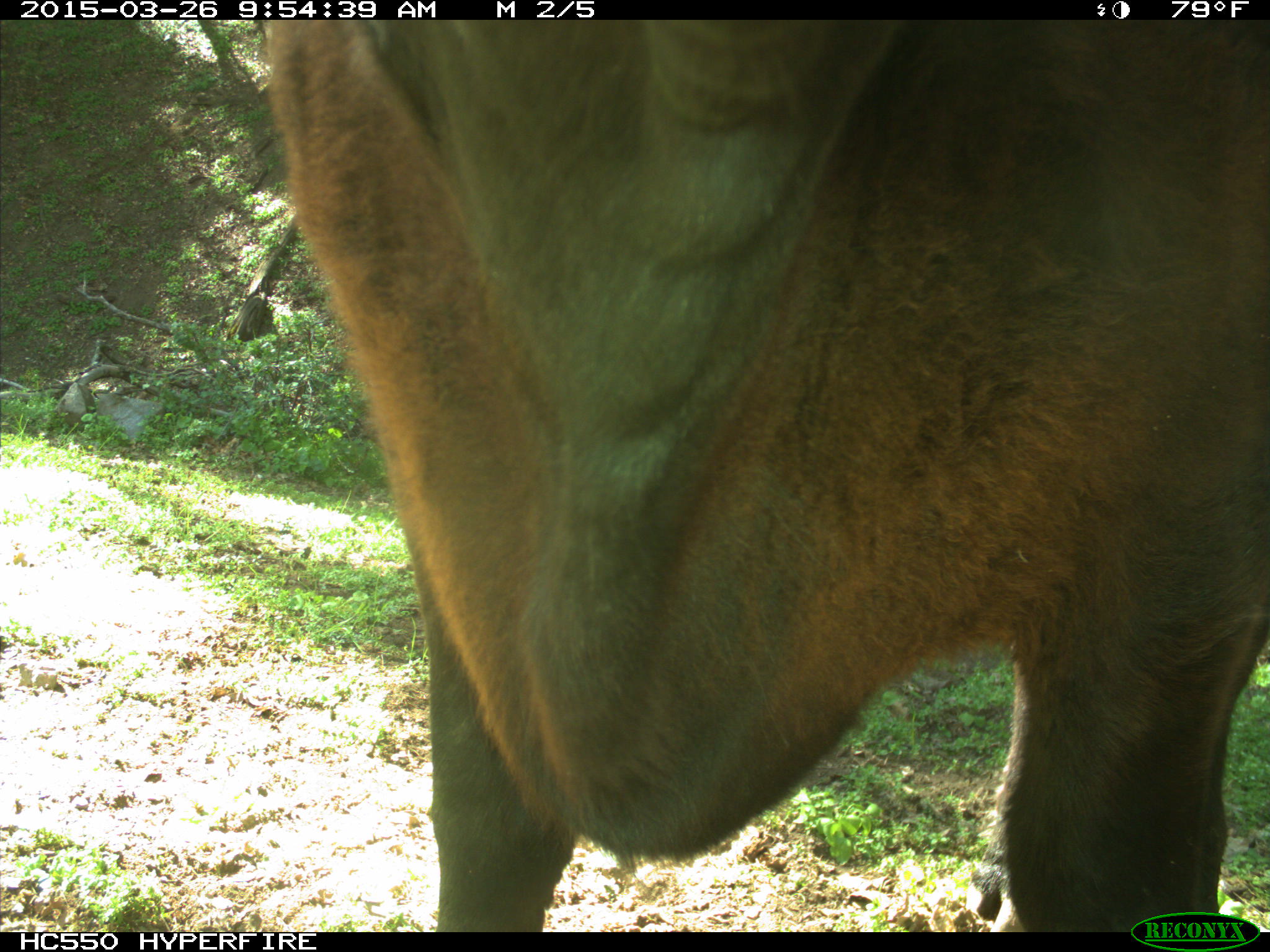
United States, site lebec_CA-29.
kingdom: Animalia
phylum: Chordata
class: Mammalia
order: Artiodactyla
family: Bovidae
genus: Bos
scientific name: Bos taurus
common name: domestic cow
Bos taurus (domestic cow).